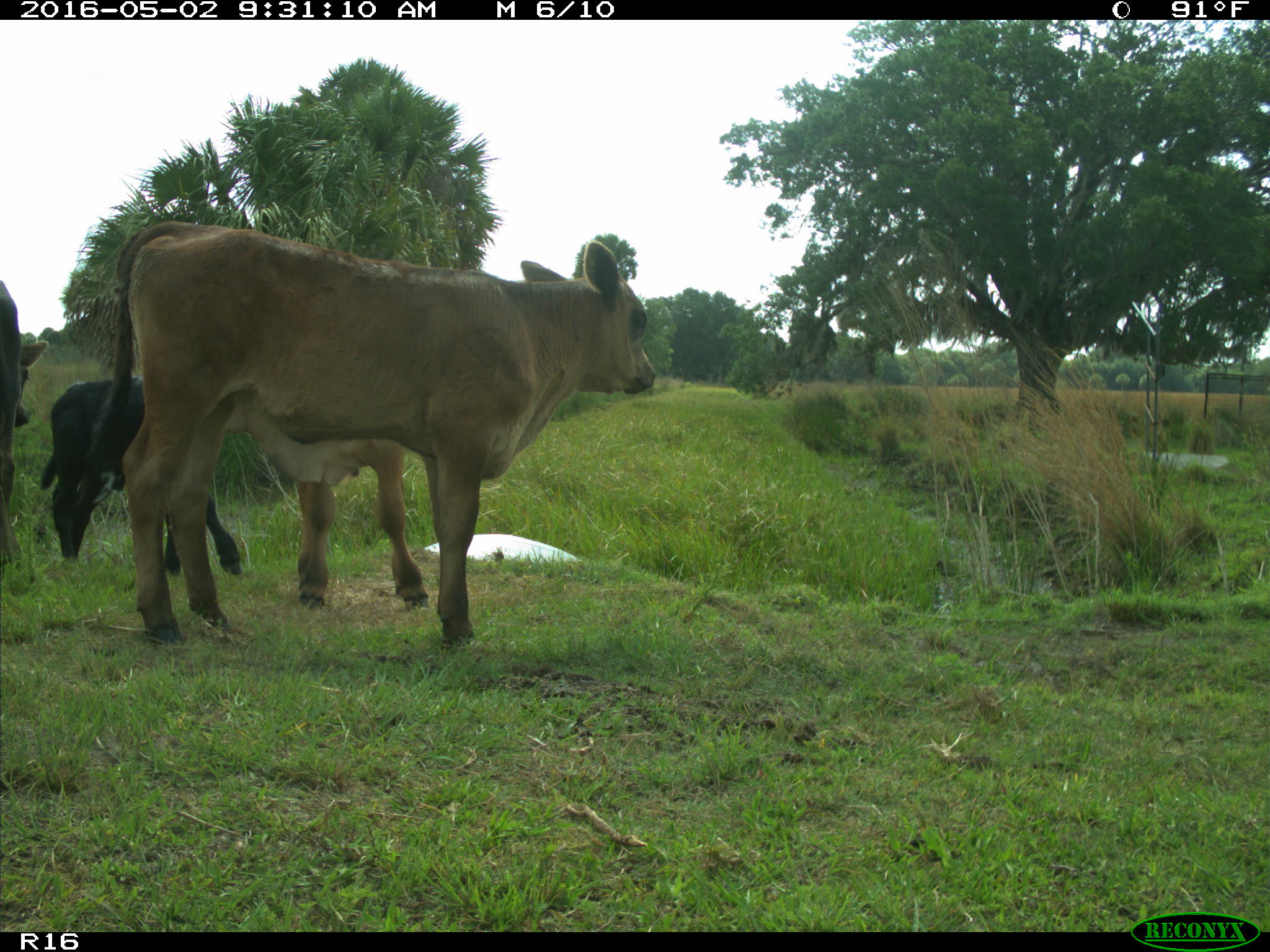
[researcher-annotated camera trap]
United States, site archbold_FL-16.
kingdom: Animalia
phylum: Chordata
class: Mammalia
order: Artiodactyla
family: Bovidae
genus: Bos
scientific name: Bos taurus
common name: domestic cow